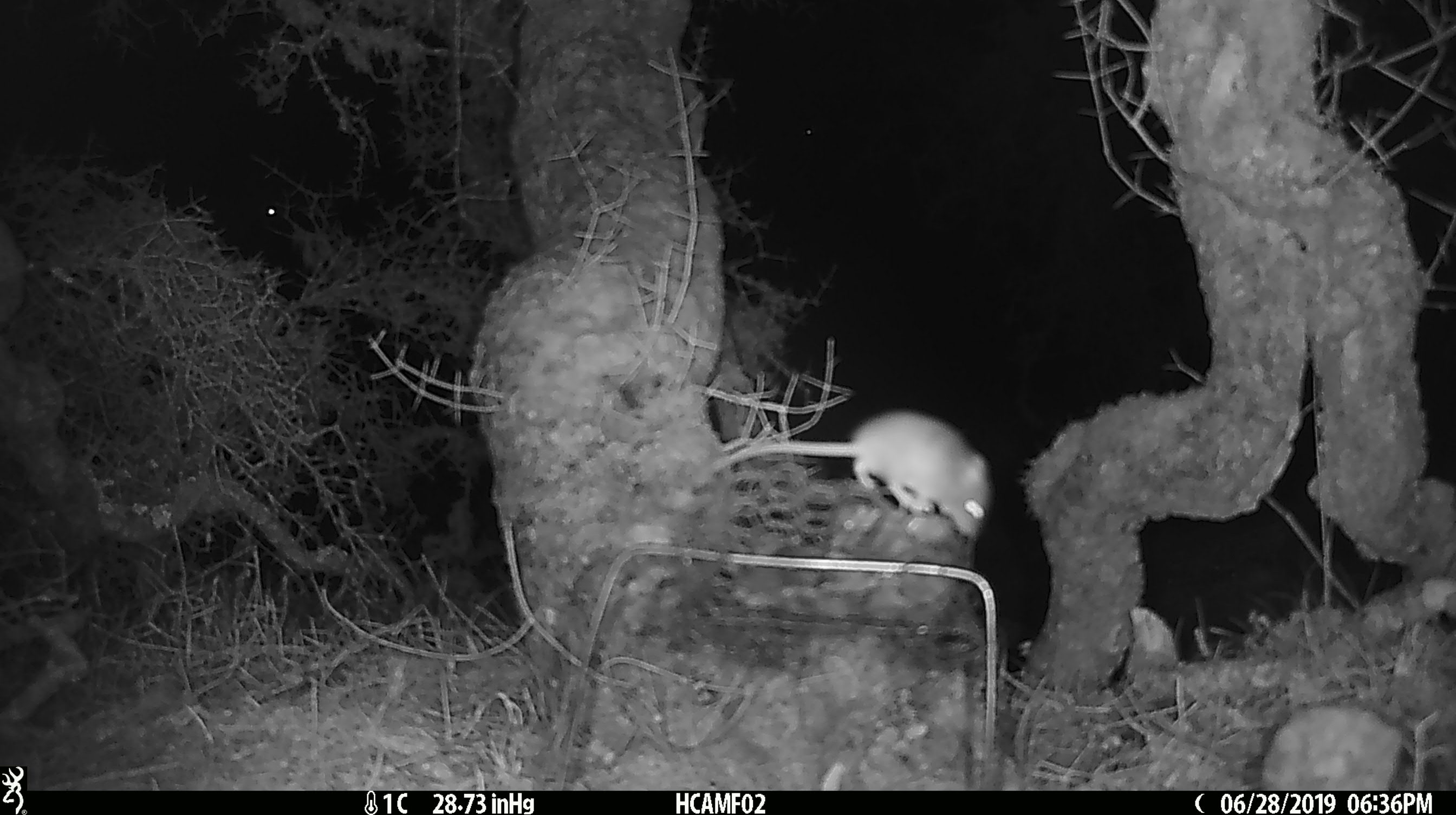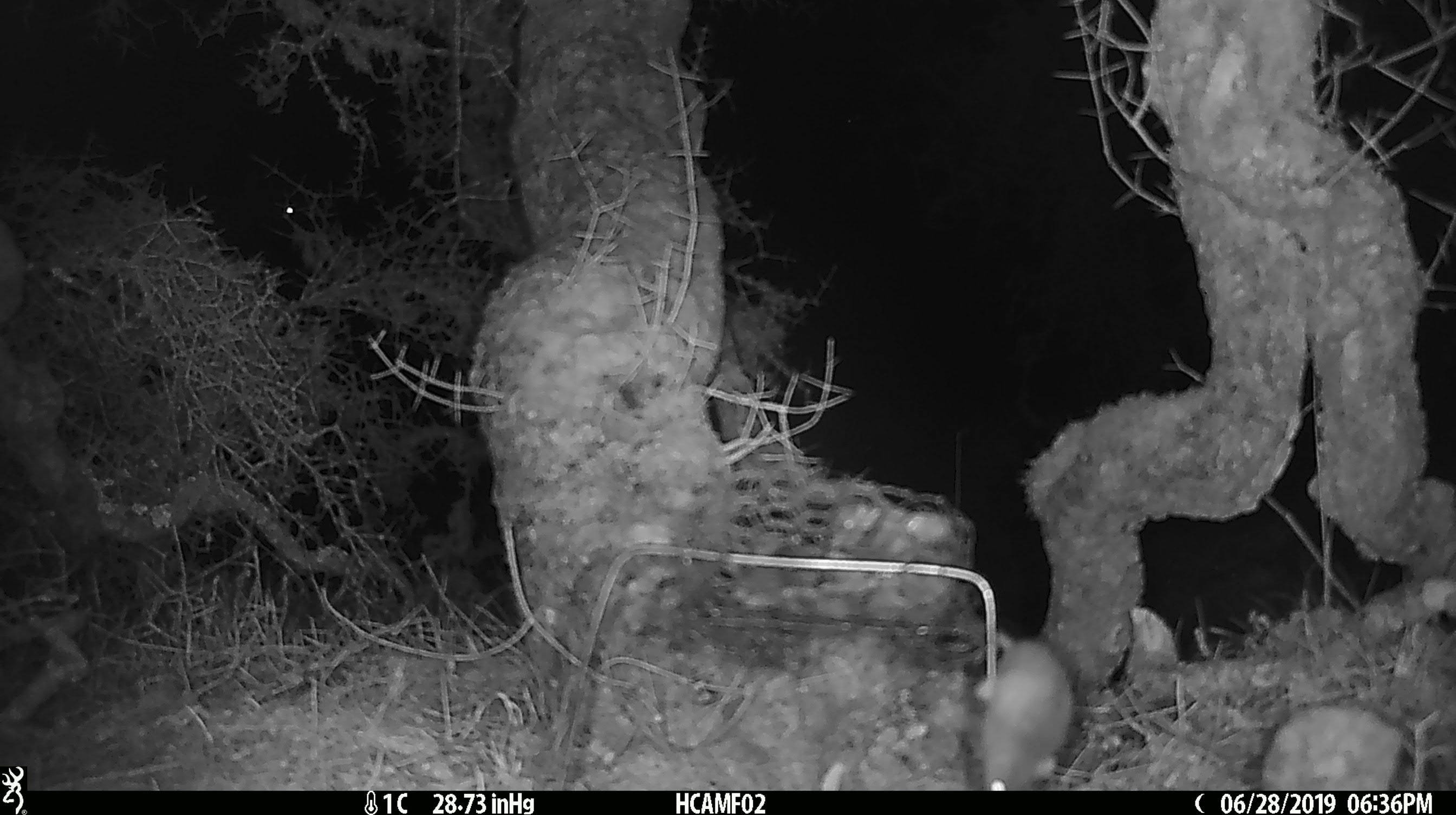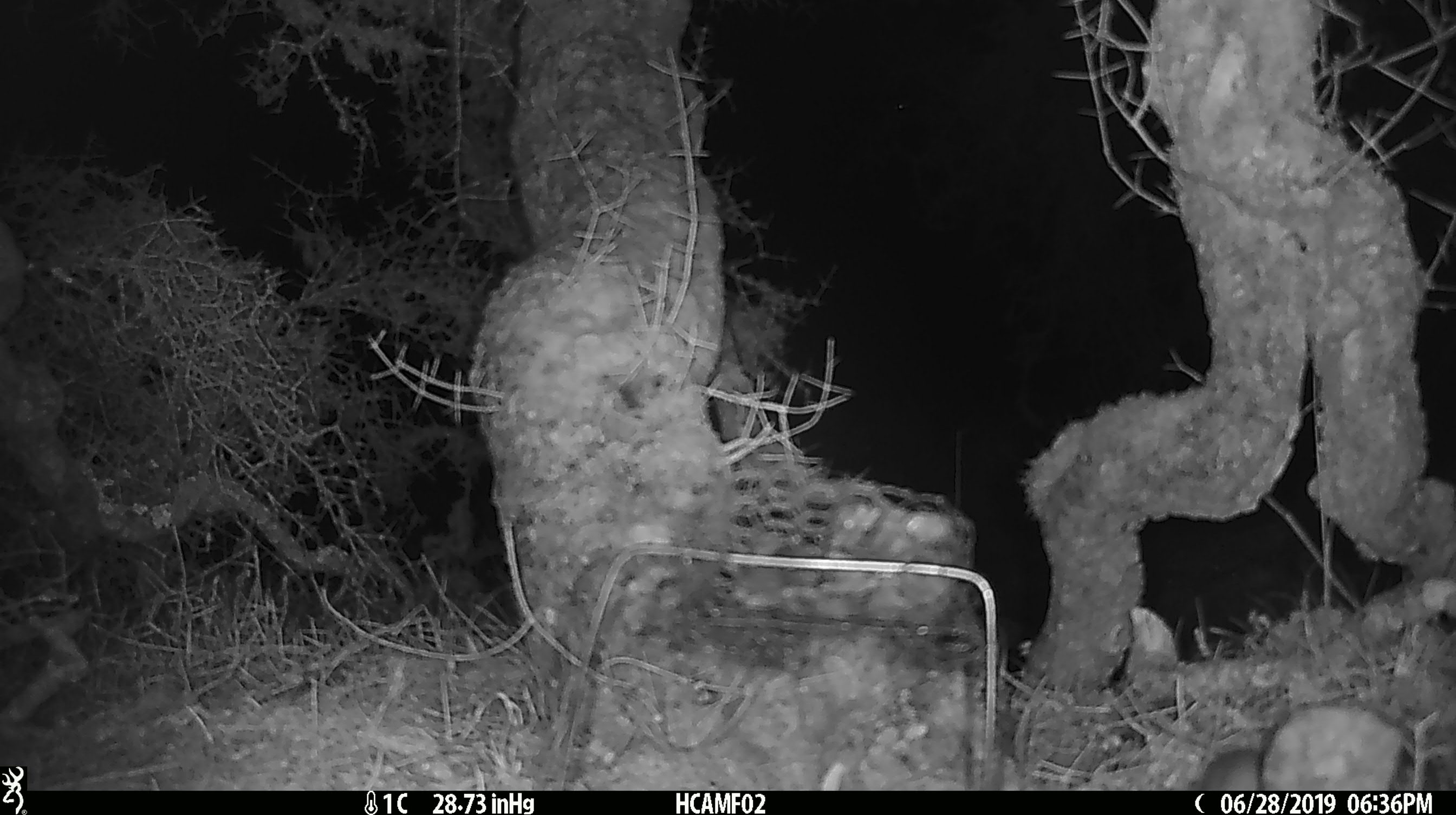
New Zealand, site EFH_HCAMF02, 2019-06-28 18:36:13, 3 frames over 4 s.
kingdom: Animalia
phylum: Chordata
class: Mammalia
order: Rodentia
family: Muridae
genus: Mus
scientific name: Mus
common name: mouse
Mouse (Mus).